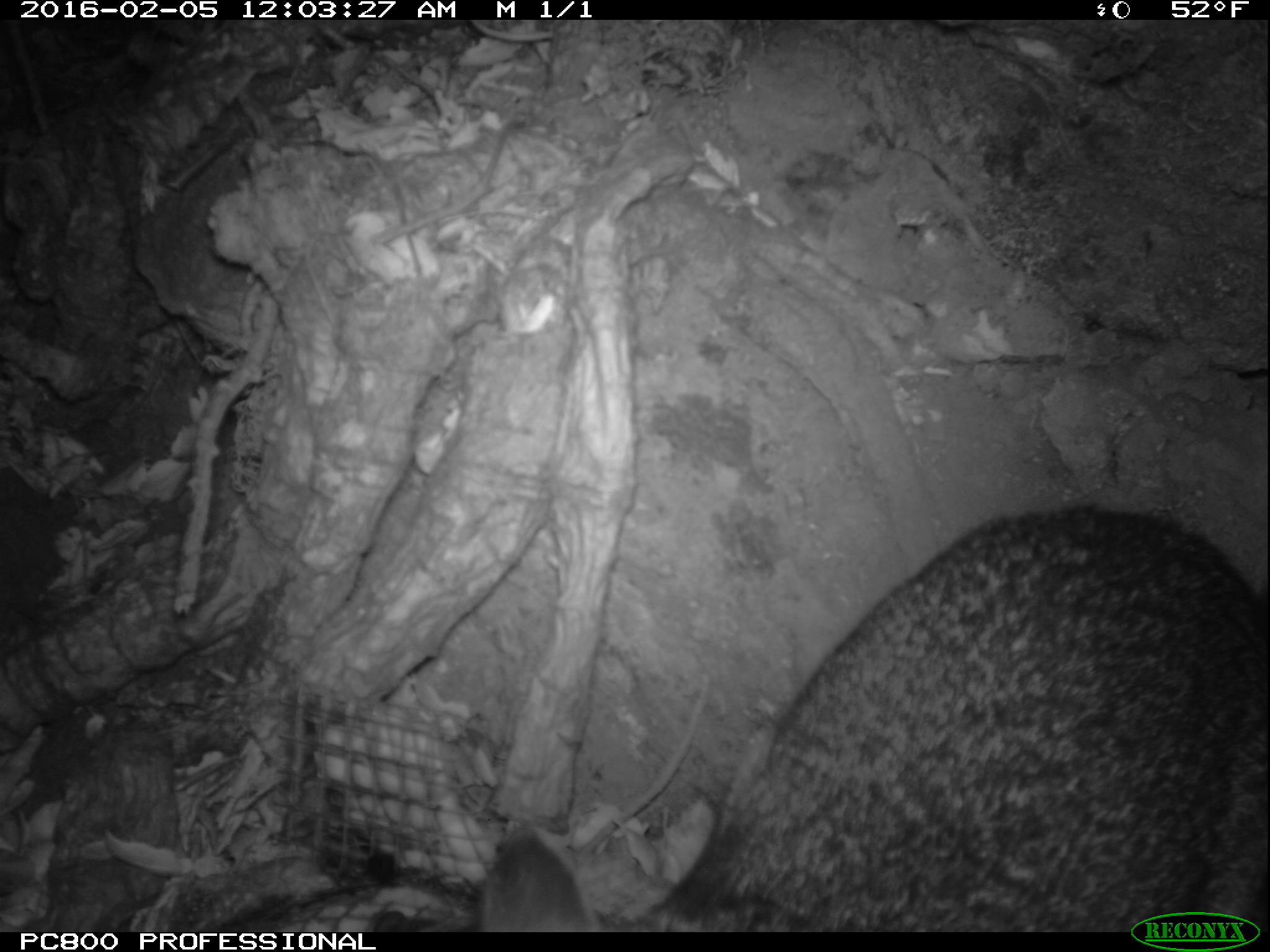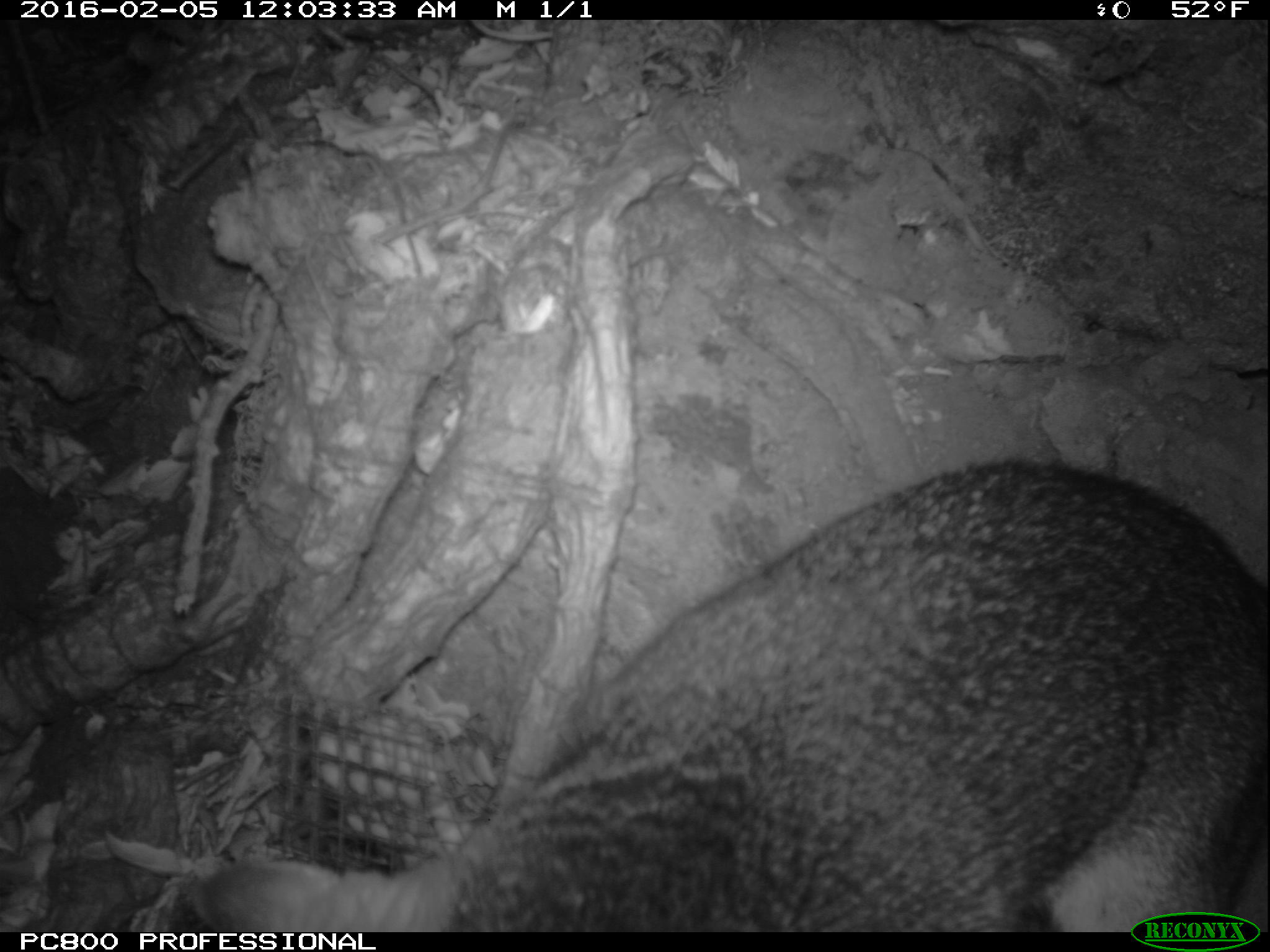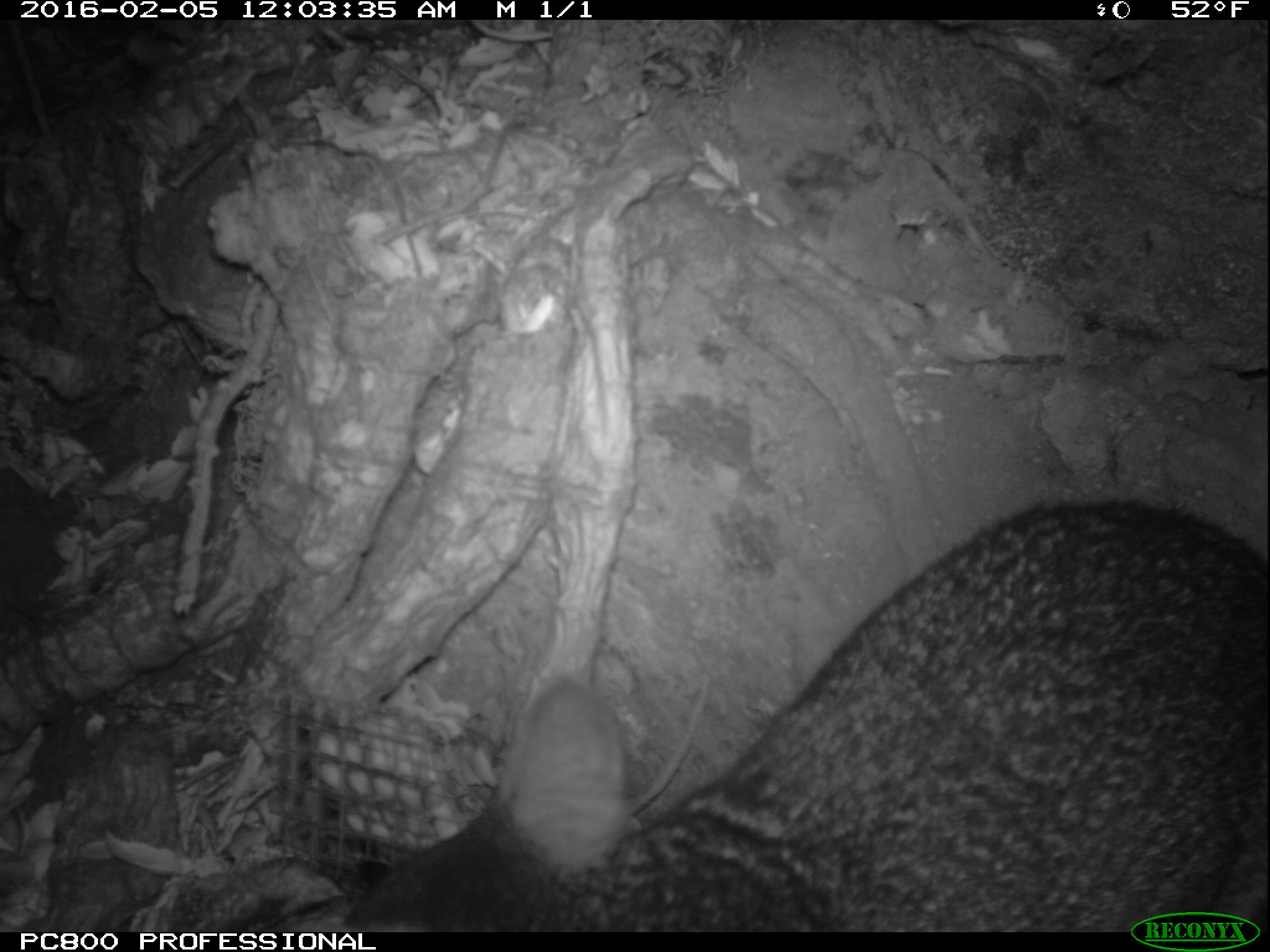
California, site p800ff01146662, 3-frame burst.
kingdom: Animalia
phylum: Chordata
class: Mammalia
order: Carnivora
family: Canidae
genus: Urocyon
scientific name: Urocyon littoralis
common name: island fox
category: fox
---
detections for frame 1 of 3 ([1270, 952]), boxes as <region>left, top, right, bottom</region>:
fox: <region>475, 503, 1269, 932</region>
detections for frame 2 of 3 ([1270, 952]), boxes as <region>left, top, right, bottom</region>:
fox: <region>190, 453, 1269, 933</region>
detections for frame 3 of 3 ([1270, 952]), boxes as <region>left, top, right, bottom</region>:
fox: <region>329, 498, 1269, 929</region>